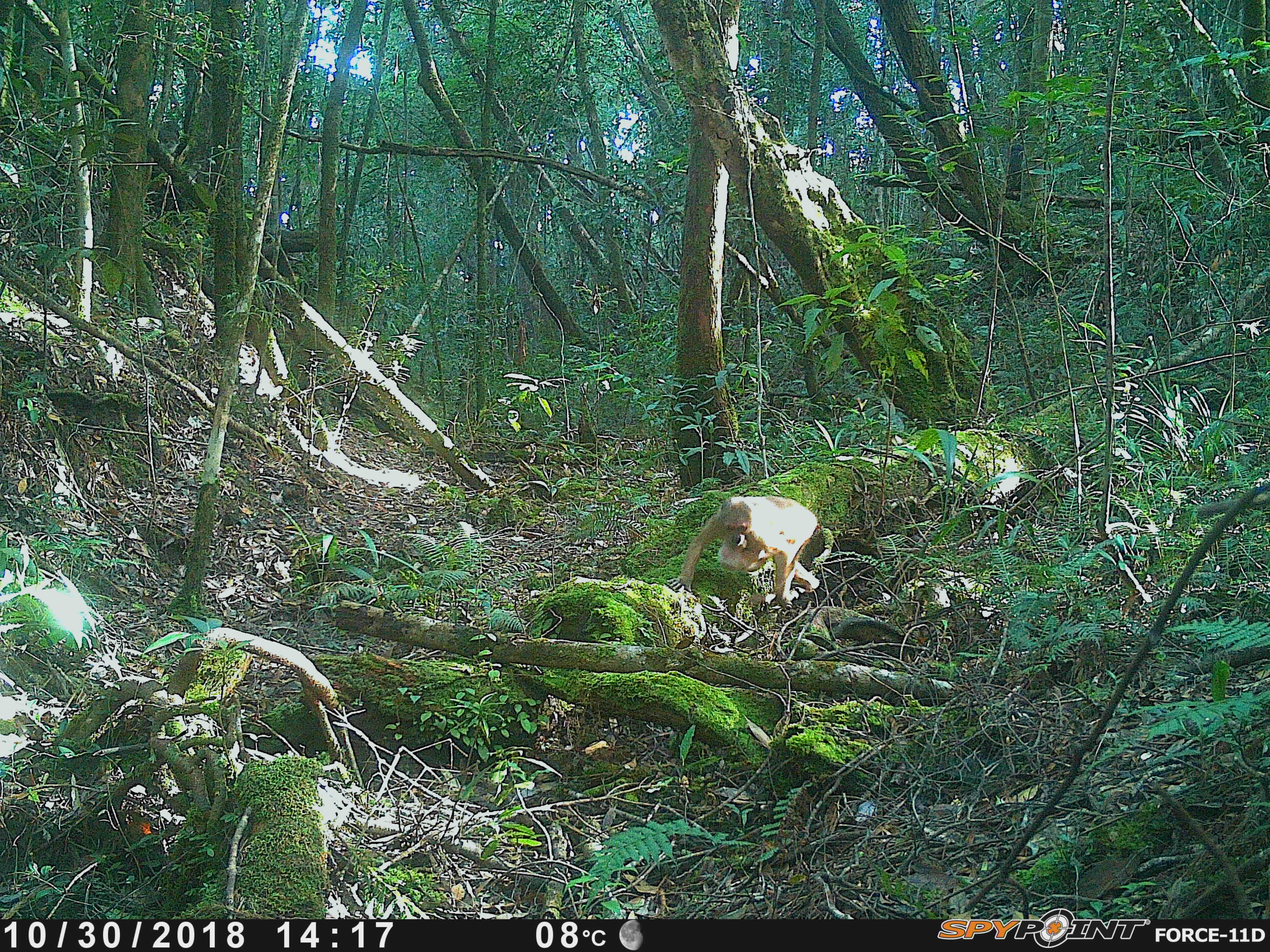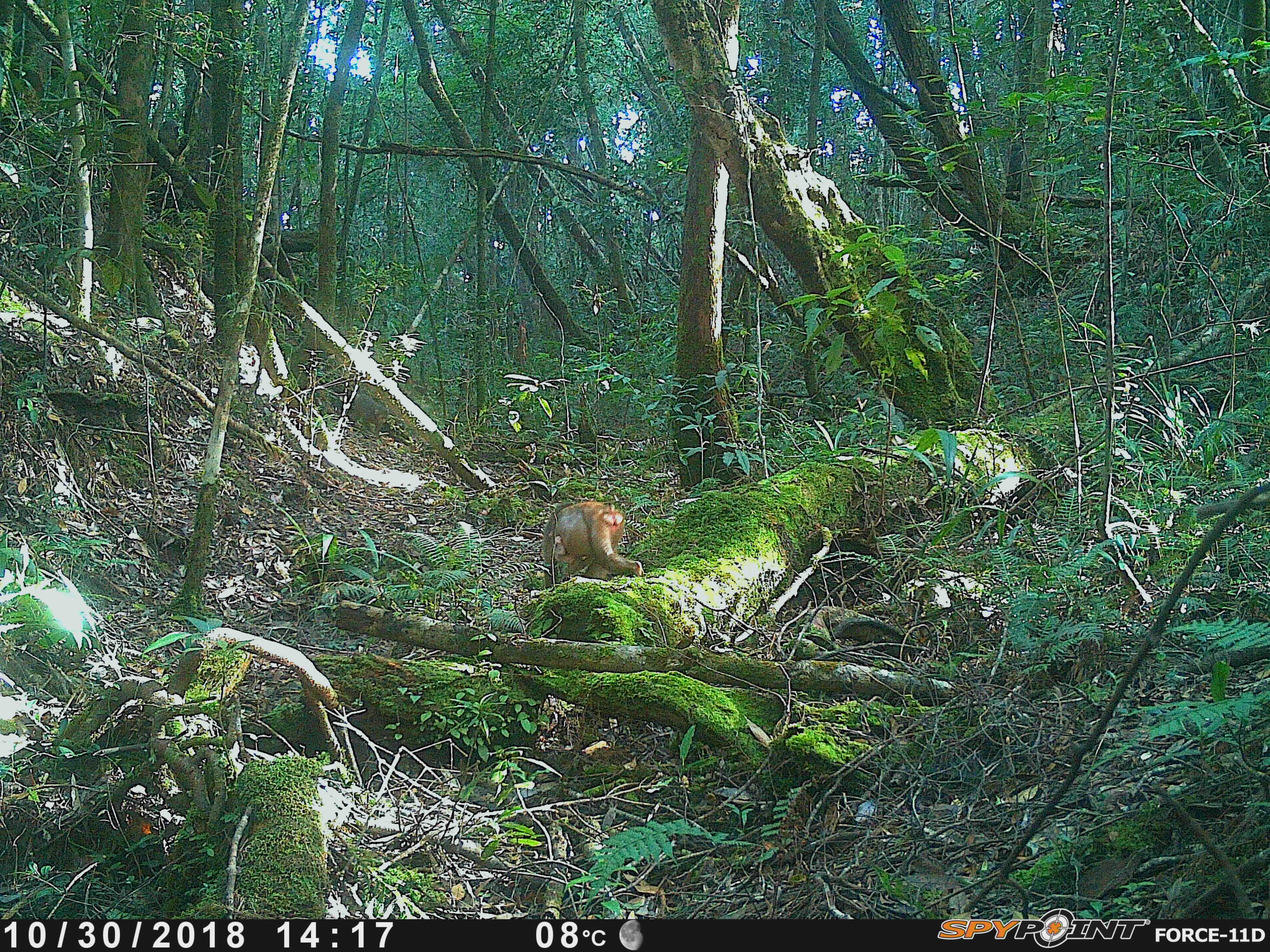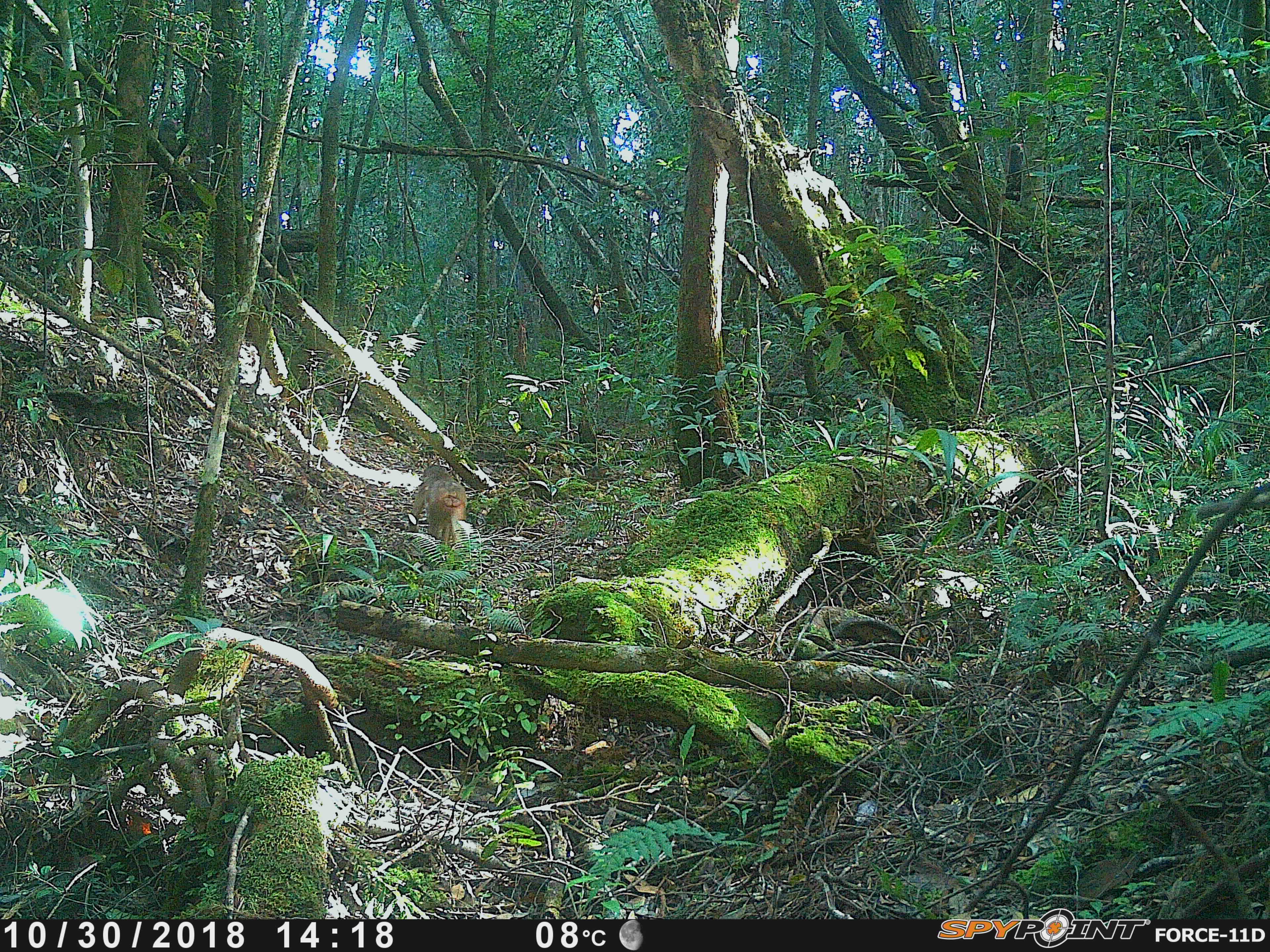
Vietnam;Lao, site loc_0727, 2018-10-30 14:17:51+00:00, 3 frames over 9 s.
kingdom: Animalia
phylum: Chordata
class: Mammalia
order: Primates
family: Cercopithecidae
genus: Macaca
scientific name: Macaca arctoides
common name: stump-tailed macaque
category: stump tailed macaque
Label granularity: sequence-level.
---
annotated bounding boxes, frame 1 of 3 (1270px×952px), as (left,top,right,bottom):
stump tailed macaque: (666,495,820,608); (717,532,778,573)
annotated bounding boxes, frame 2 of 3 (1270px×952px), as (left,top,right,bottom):
stump tailed macaque: (542,500,643,585); (347,389,389,433); (159,119,181,158); (554,535,576,564)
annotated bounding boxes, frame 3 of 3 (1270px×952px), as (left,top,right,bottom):
stump tailed macaque: (407,463,468,551); (157,118,183,158)